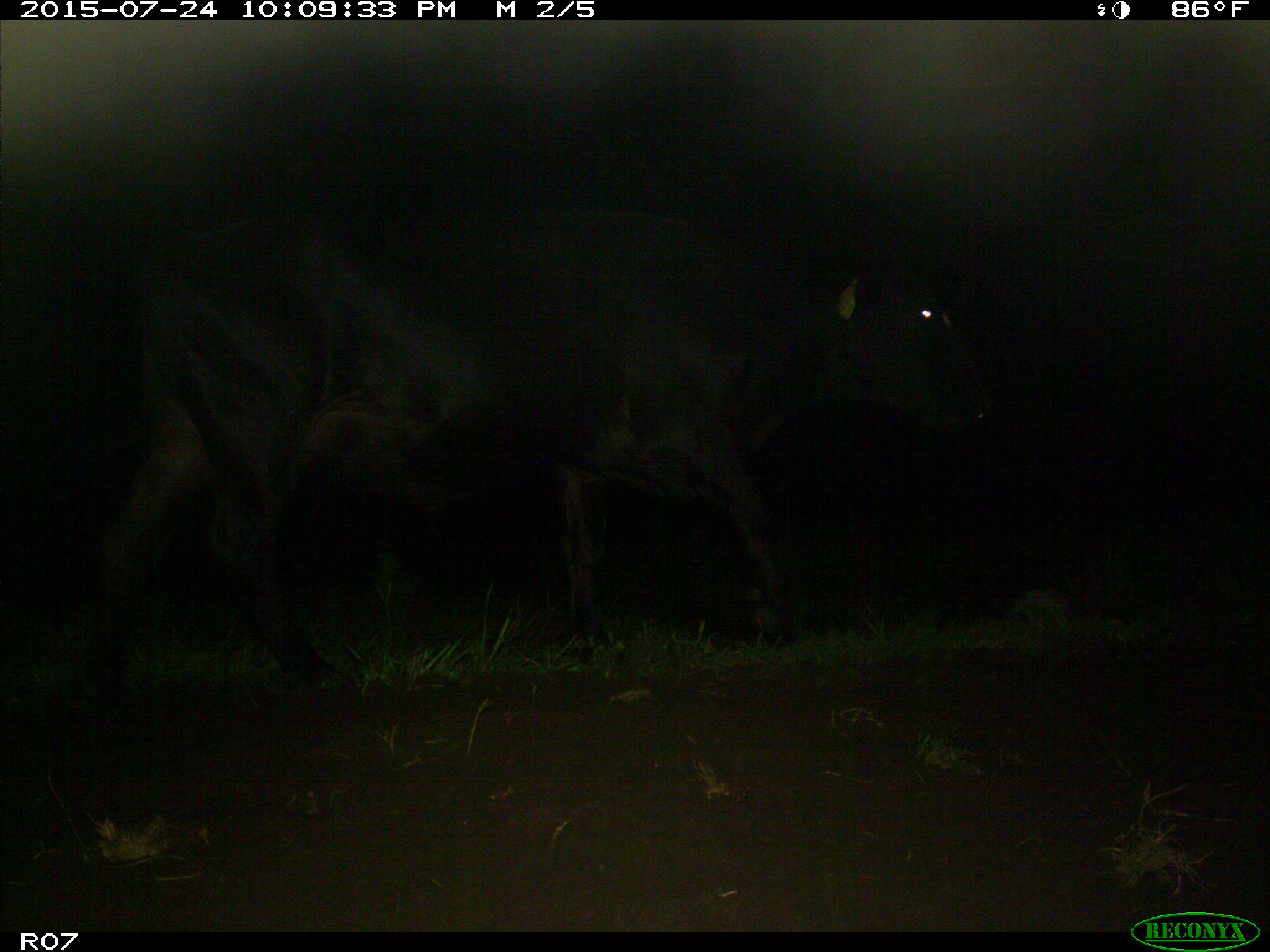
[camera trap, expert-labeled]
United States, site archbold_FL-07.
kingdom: Animalia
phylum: Chordata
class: Mammalia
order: Artiodactyla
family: Bovidae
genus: Bos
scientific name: Bos taurus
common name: domestic cow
Bos taurus (domestic cow).